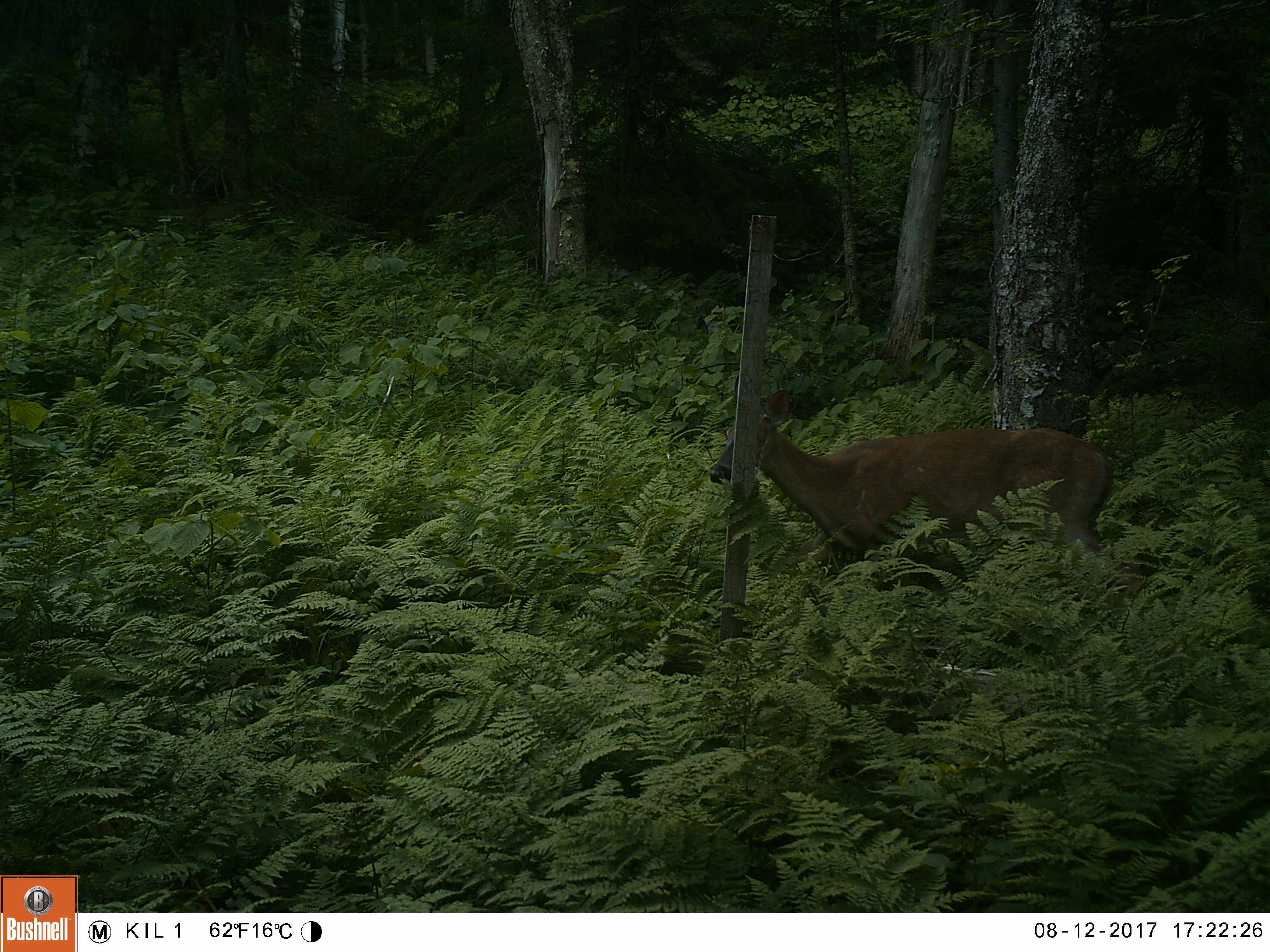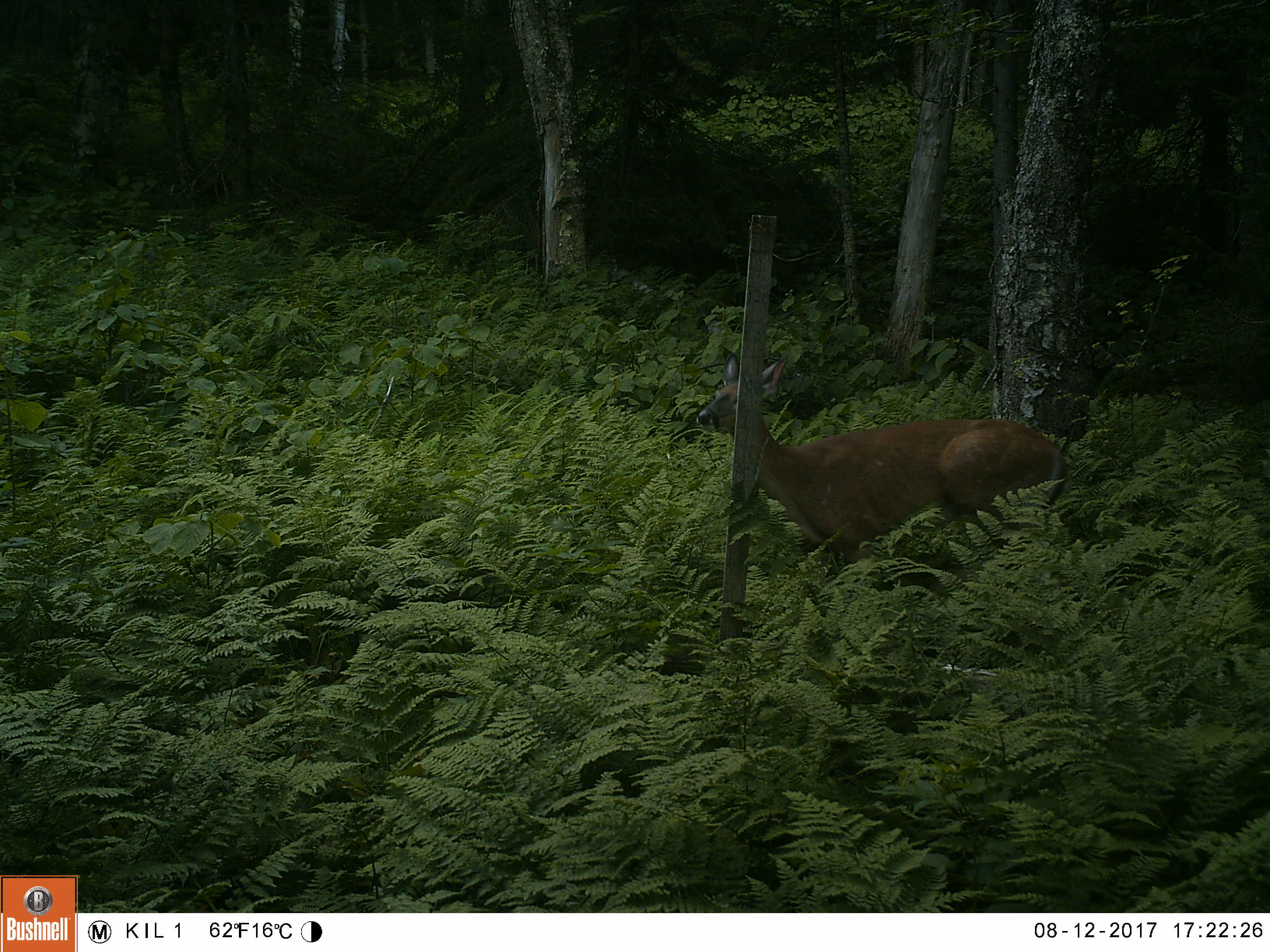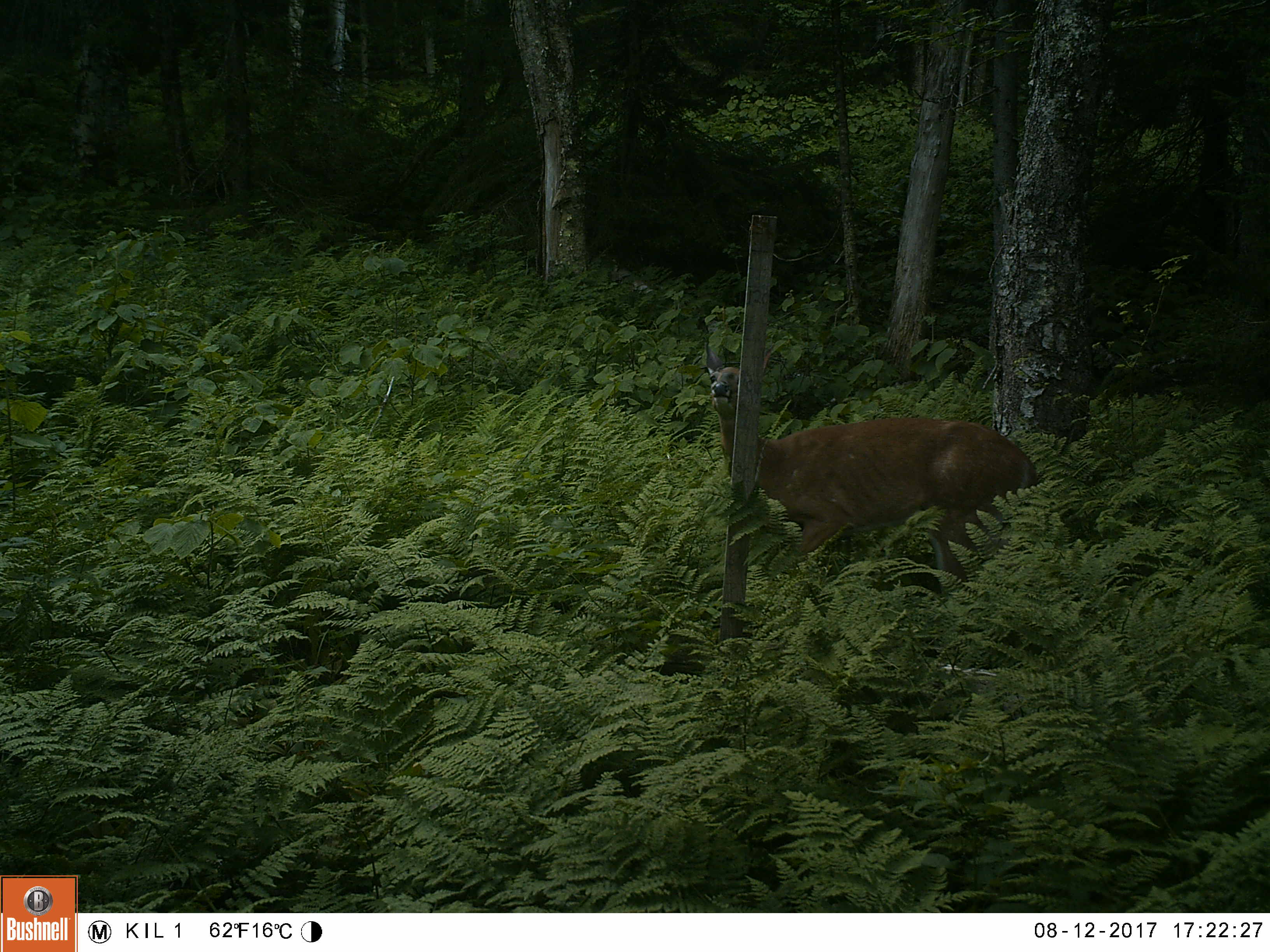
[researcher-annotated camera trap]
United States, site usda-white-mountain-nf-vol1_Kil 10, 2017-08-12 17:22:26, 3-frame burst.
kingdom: Animalia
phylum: Chordata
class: Mammalia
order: Artiodactyla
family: Cervidae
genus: Odocoileus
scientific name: Odocoileus virginianus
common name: white-tailed deer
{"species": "white-tailed deer (Odocoileus virginianus)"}